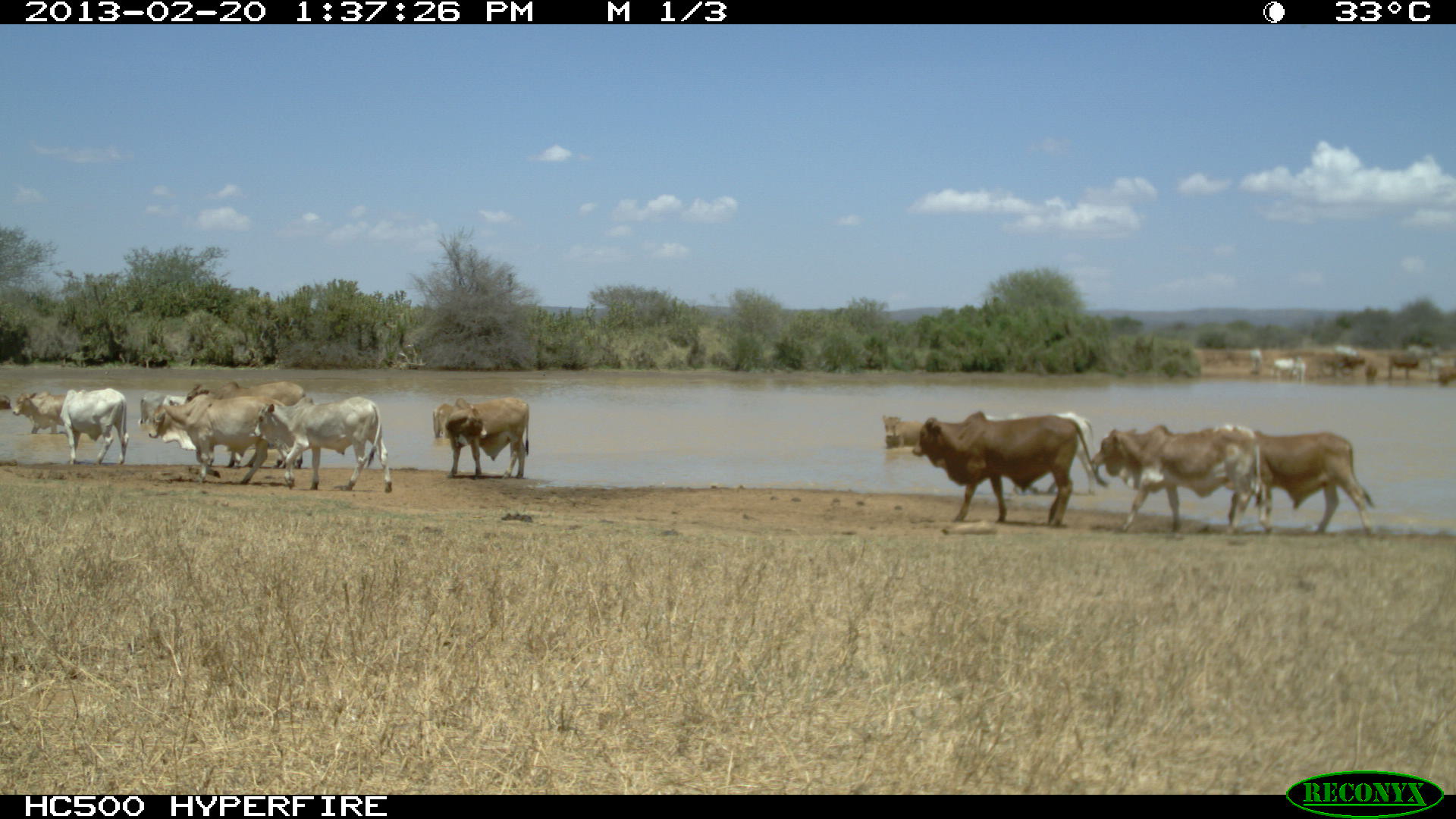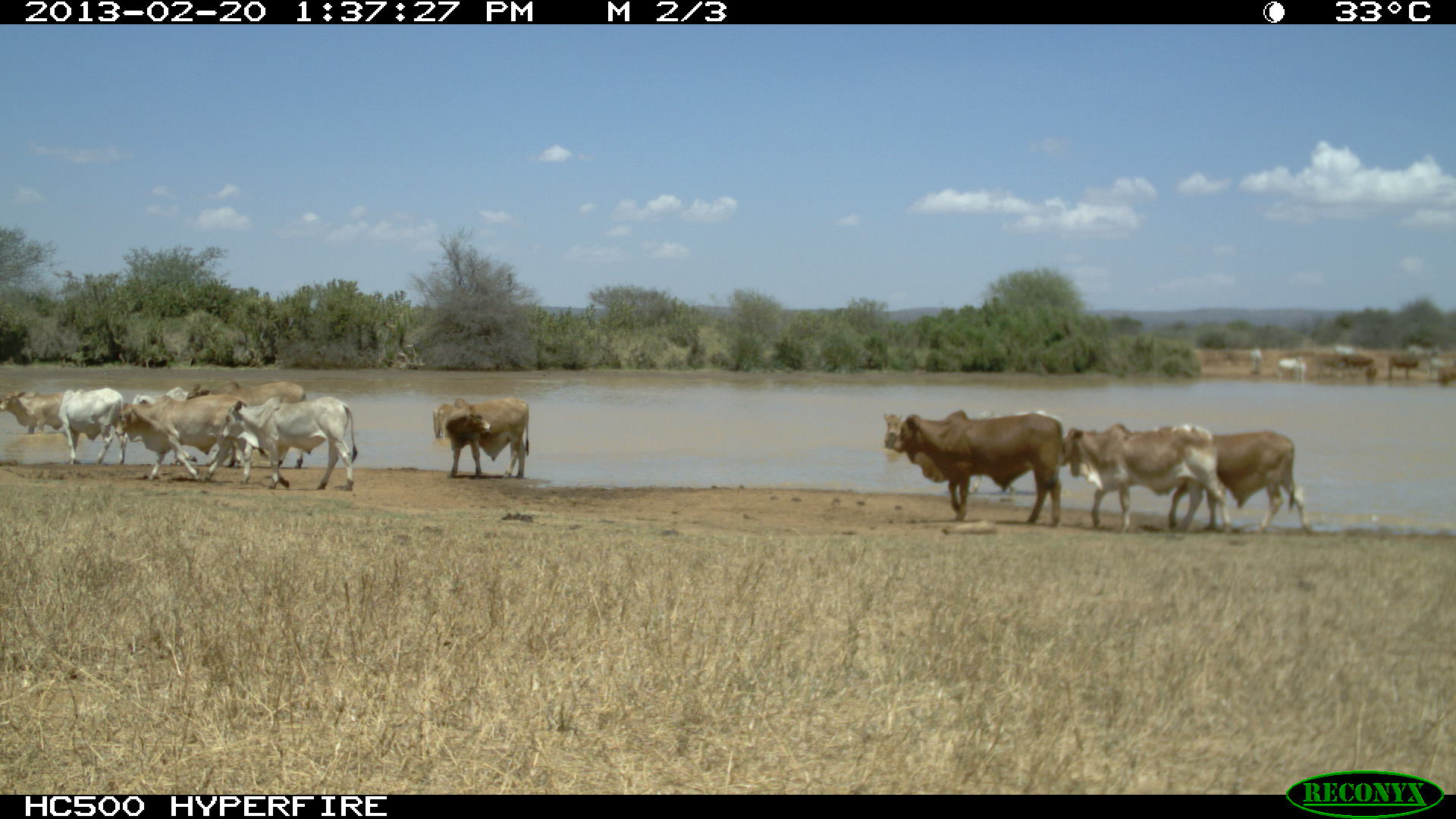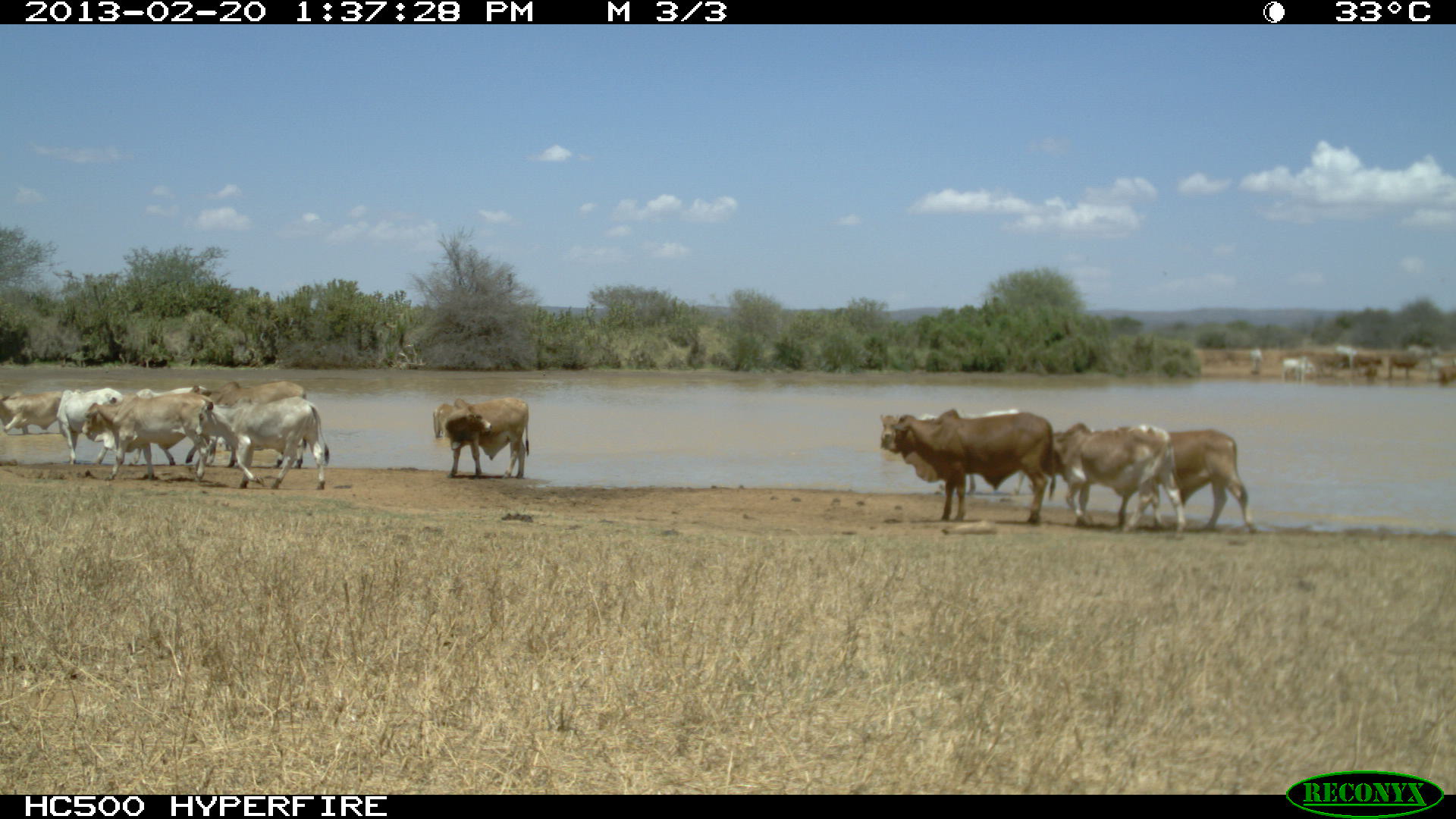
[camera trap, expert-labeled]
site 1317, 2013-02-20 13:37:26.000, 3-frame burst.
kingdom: Animalia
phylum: Chordata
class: Mammalia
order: Artiodactyla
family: Bovidae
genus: Bos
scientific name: Bos taurus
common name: domestic cattle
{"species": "Bos taurus (domestic cattle)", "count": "15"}